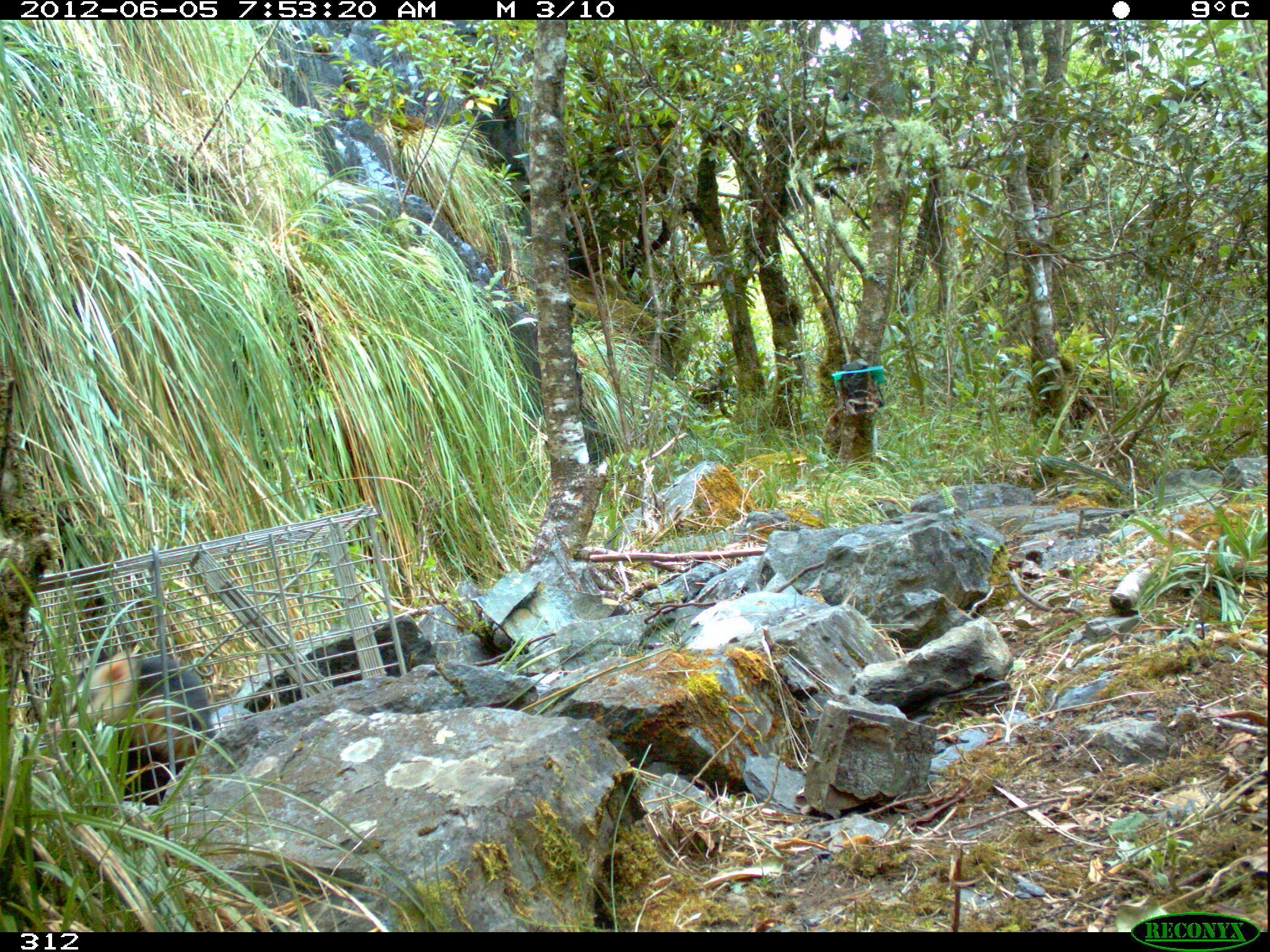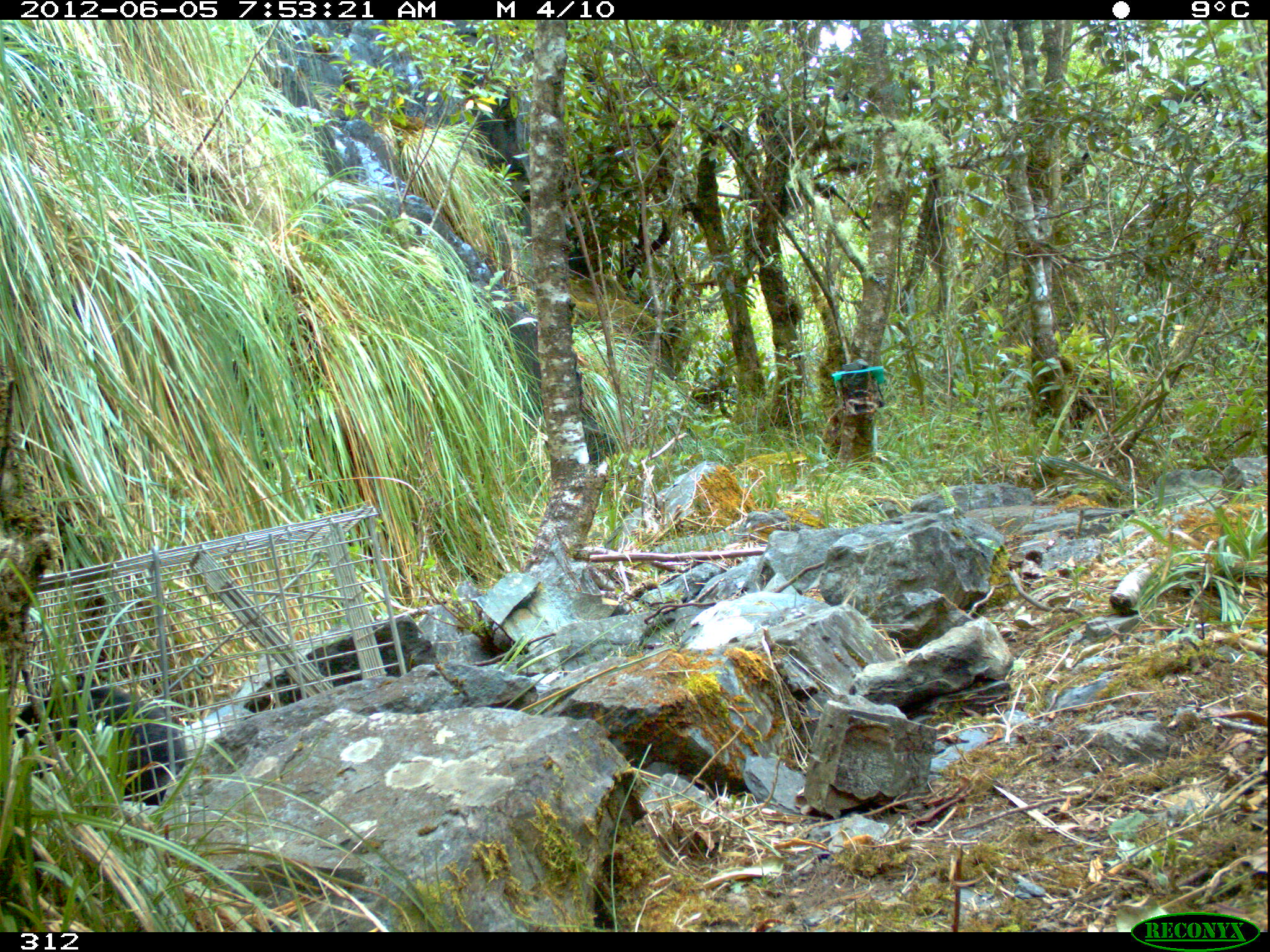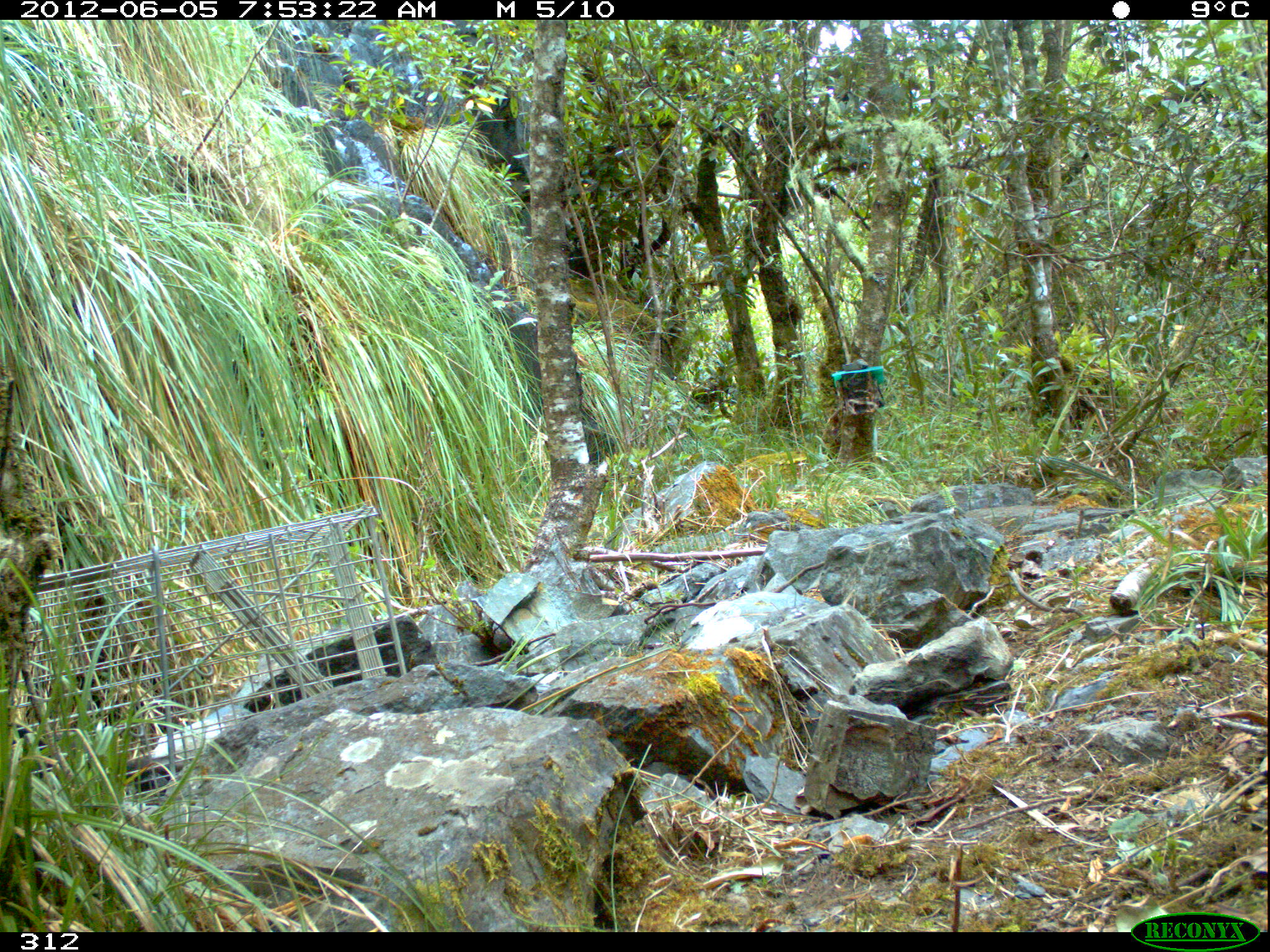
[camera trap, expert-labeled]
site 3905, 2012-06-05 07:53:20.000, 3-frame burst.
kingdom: Animalia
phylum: Chordata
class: Mammalia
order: Didelphimorphia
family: Didelphidae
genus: Didelphis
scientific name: Didelphis pernigra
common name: andean white-eared opossum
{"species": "Didelphis pernigra (andean white-eared opossum)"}